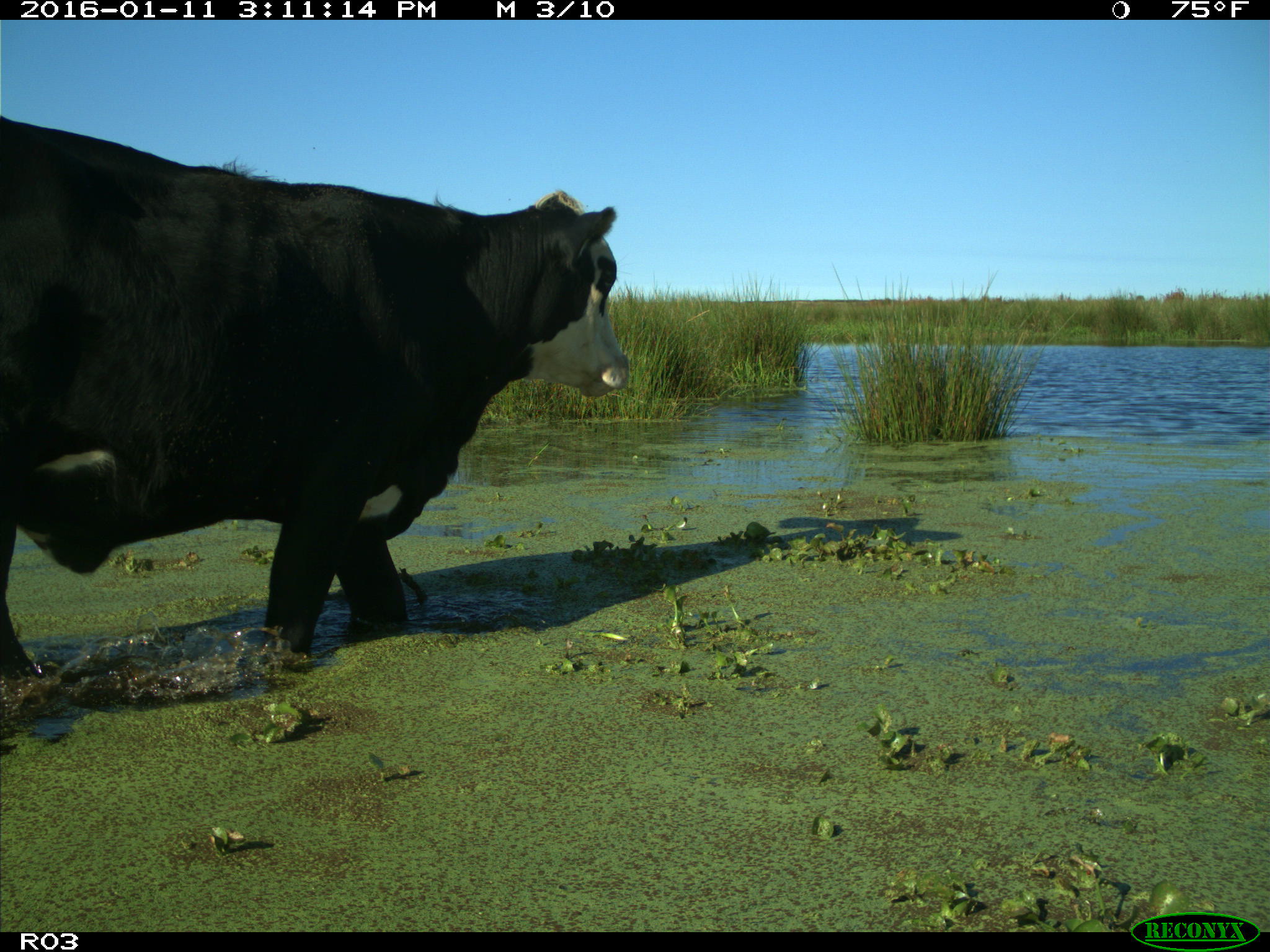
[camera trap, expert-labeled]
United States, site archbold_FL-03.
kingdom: Animalia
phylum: Chordata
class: Mammalia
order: Artiodactyla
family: Bovidae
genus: Bos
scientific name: Bos taurus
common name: domestic cow